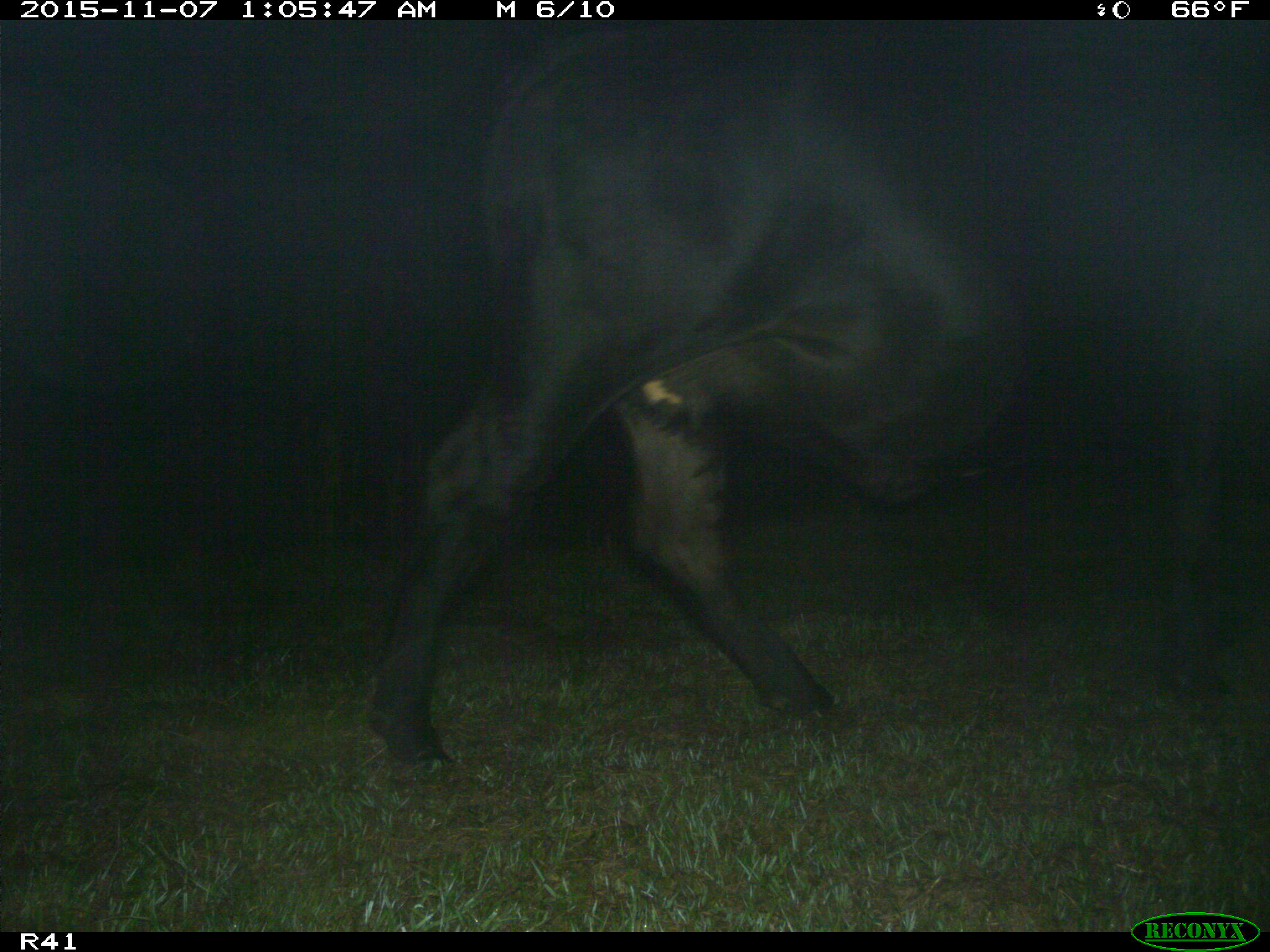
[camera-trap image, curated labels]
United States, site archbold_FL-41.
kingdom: Animalia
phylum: Chordata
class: Mammalia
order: Artiodactyla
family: Bovidae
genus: Bos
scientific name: Bos taurus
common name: domestic cow